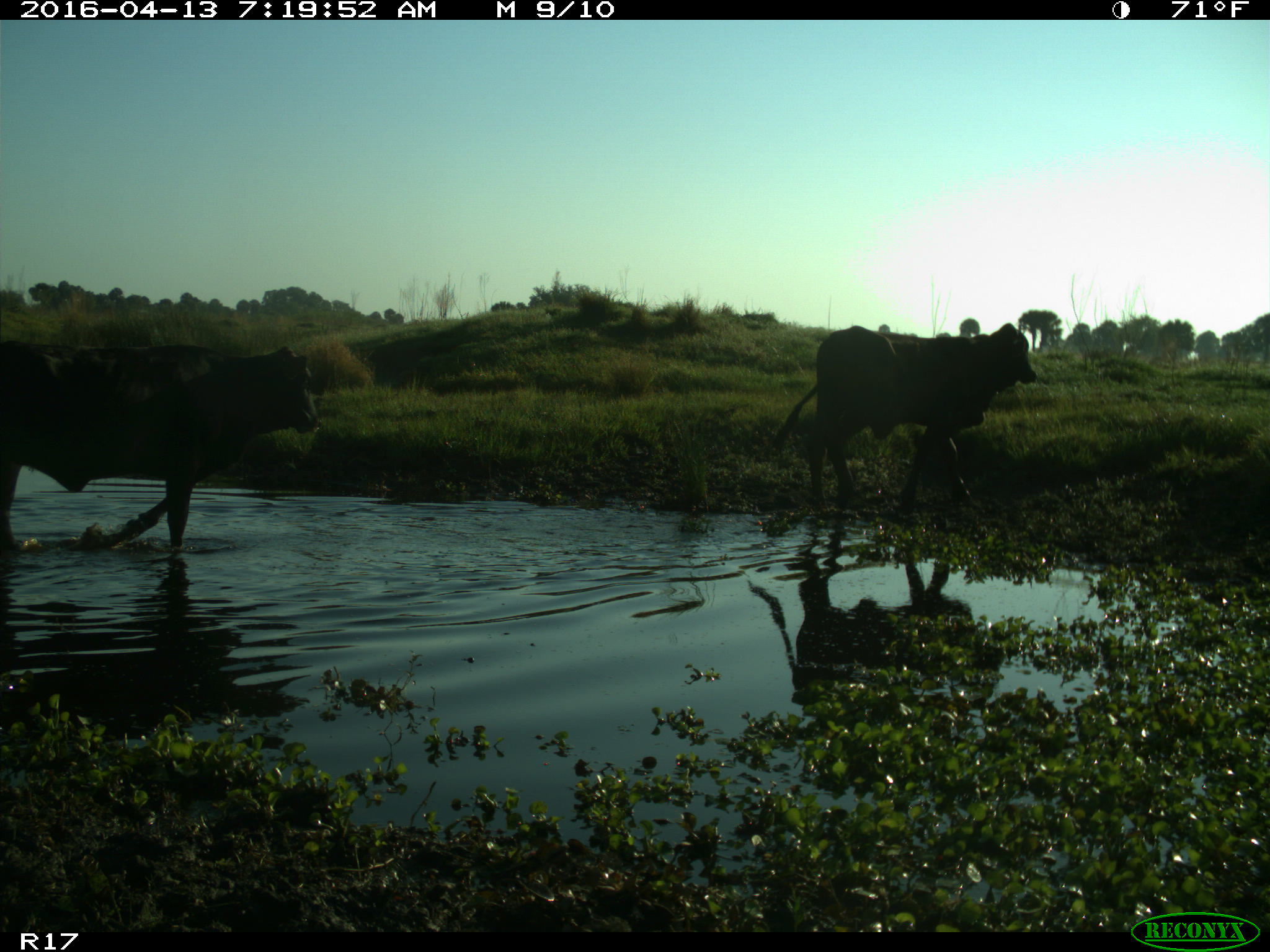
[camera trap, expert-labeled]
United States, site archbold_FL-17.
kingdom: Animalia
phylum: Chordata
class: Mammalia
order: Artiodactyla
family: Bovidae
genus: Bos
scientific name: Bos taurus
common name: domestic cow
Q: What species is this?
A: Bos taurus (domestic cow).